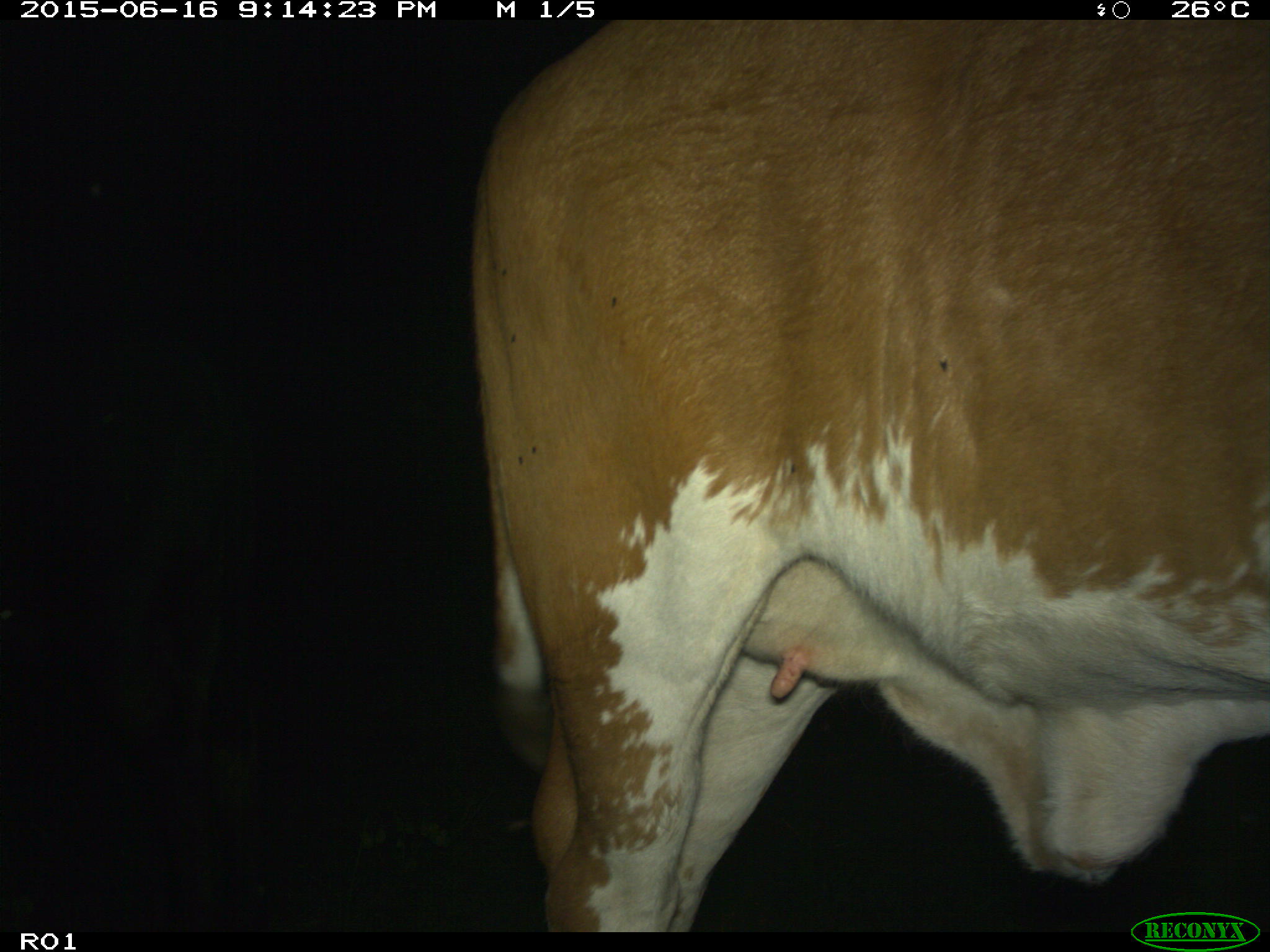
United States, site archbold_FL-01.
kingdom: Animalia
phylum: Chordata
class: Mammalia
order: Artiodactyla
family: Bovidae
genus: Bos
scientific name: Bos taurus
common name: domestic cow